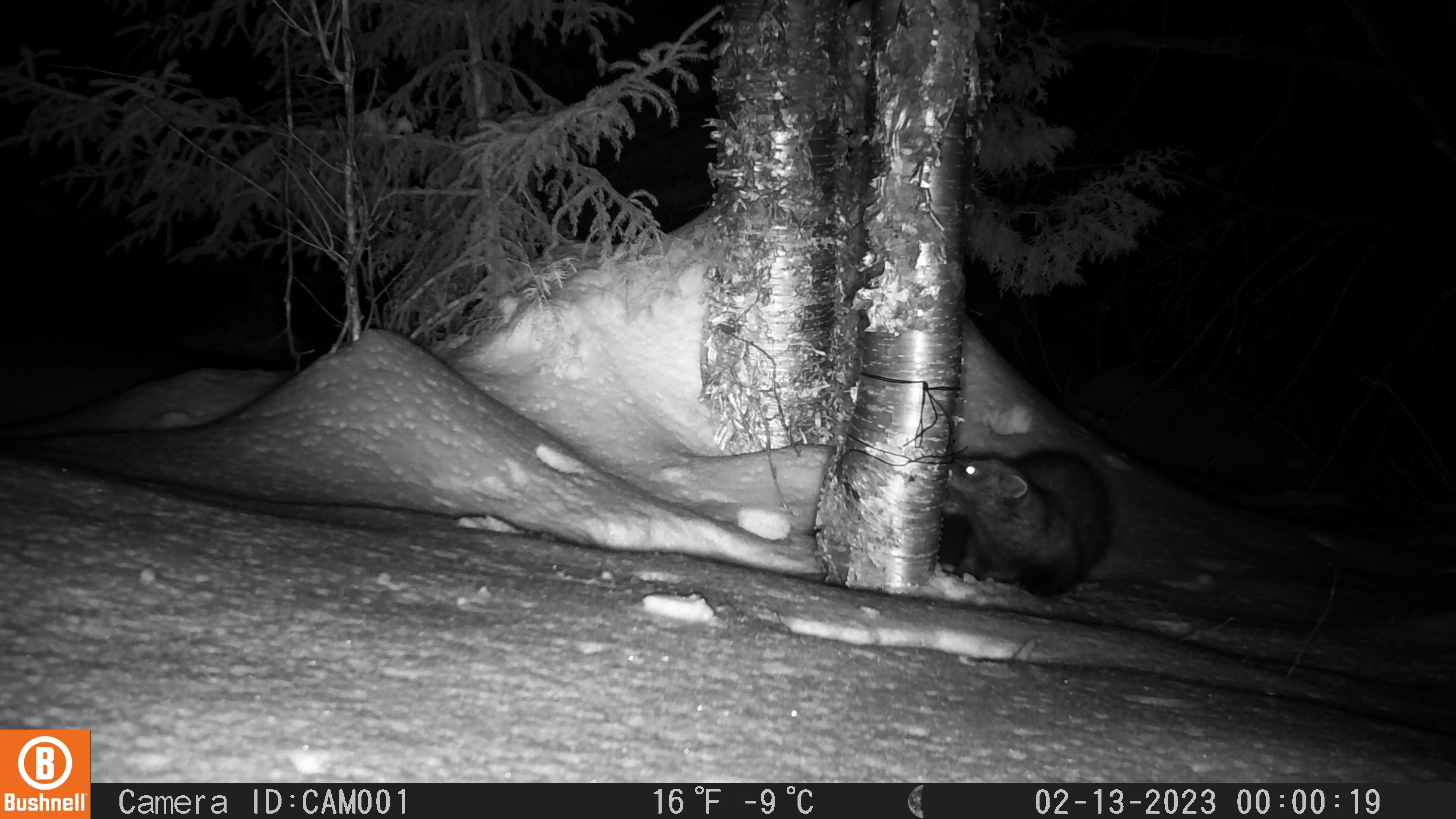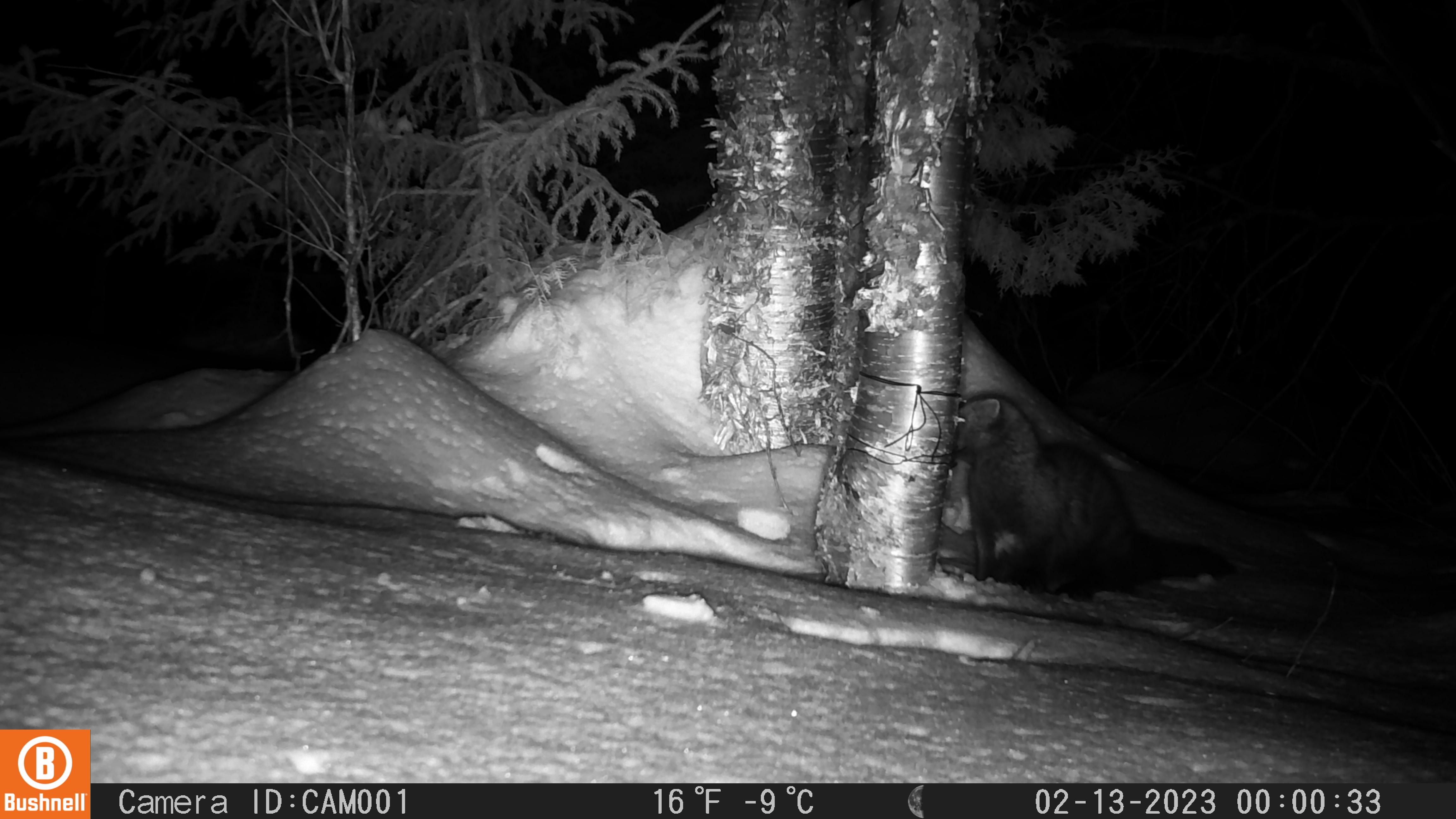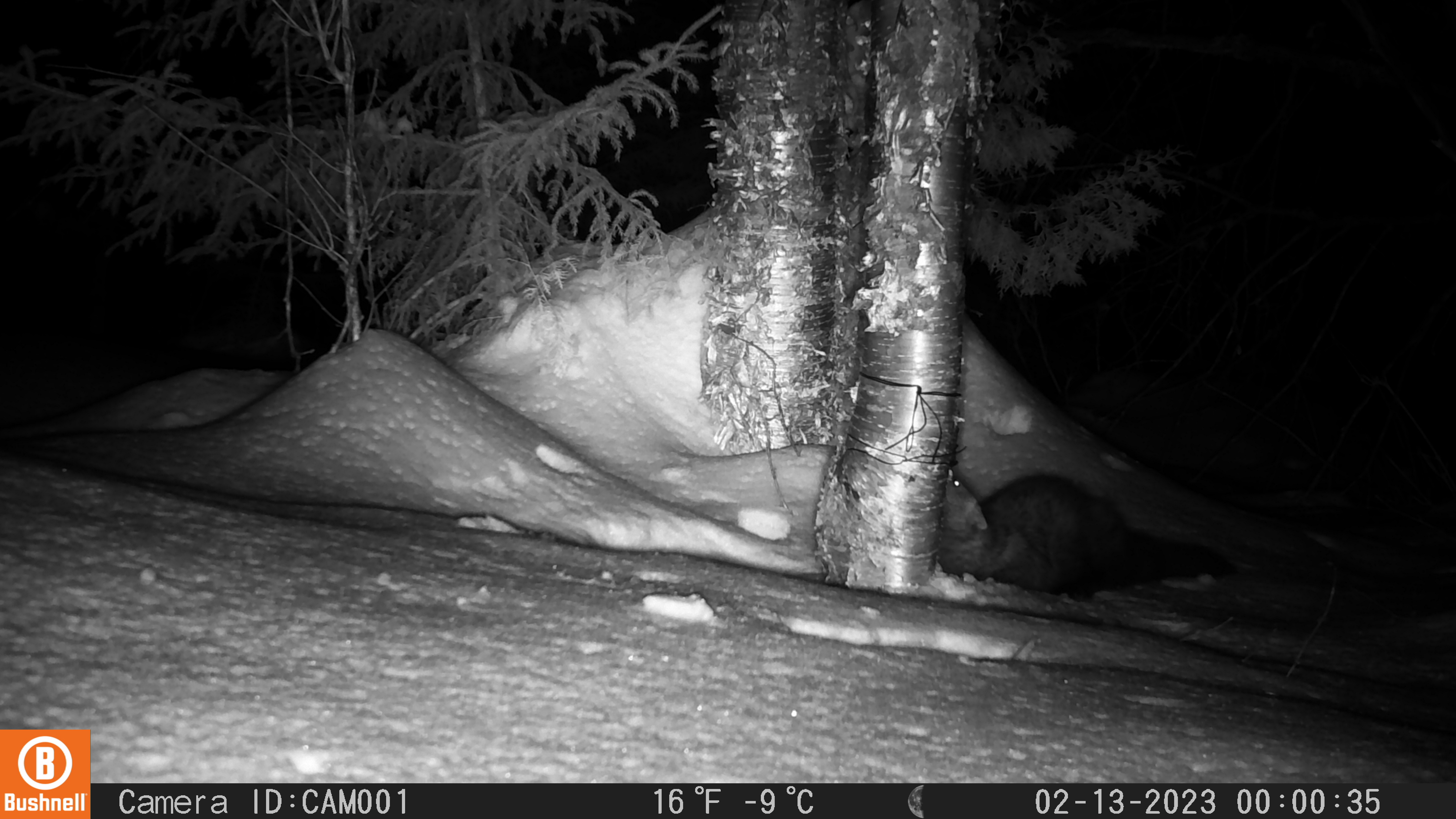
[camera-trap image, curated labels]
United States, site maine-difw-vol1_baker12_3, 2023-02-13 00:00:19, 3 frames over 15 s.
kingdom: Animalia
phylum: Chordata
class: Mammalia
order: Carnivora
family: Mustelidae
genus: Pekania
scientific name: Pekania pennanti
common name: fisher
Fisher (Pekania pennanti).